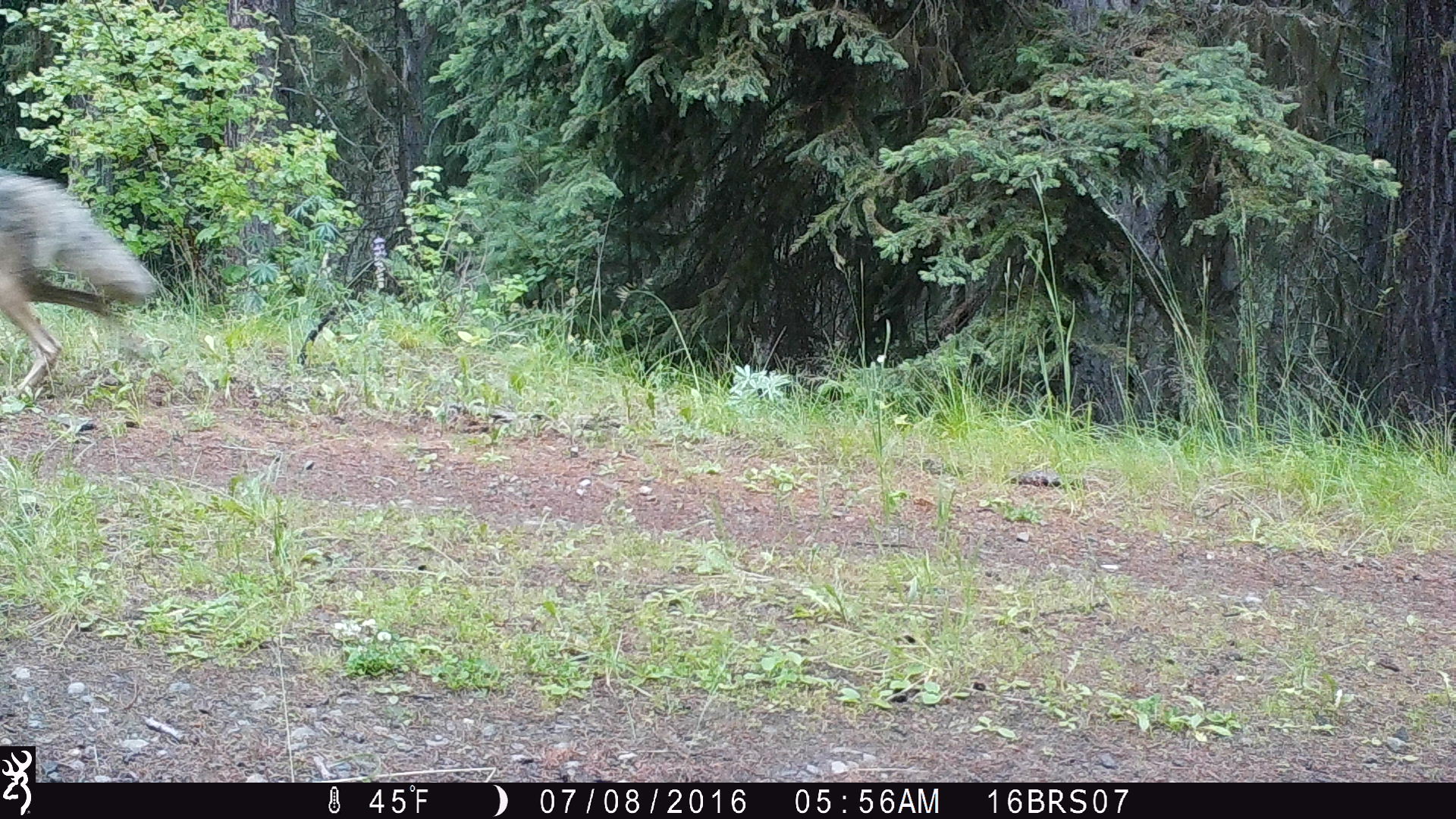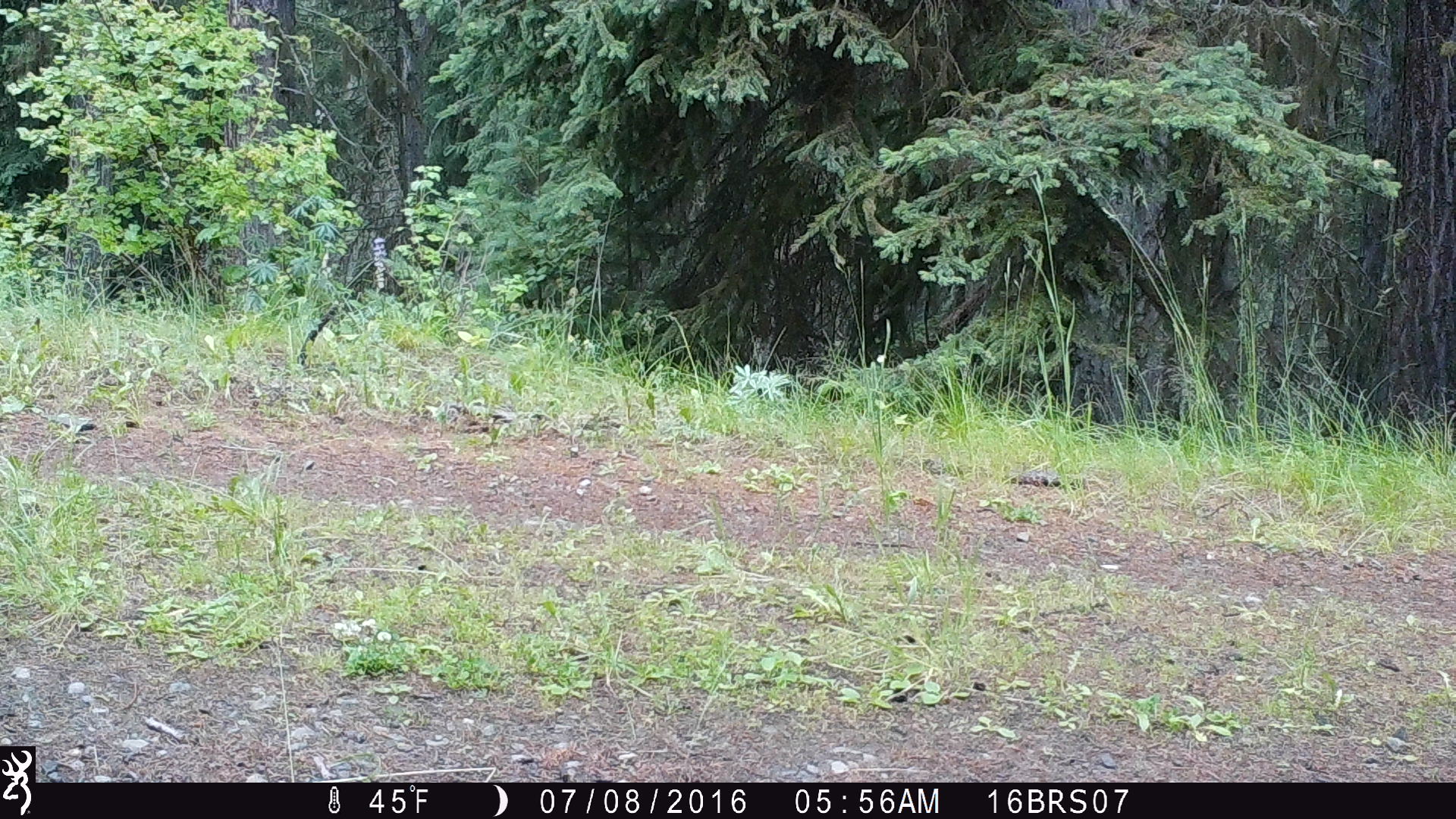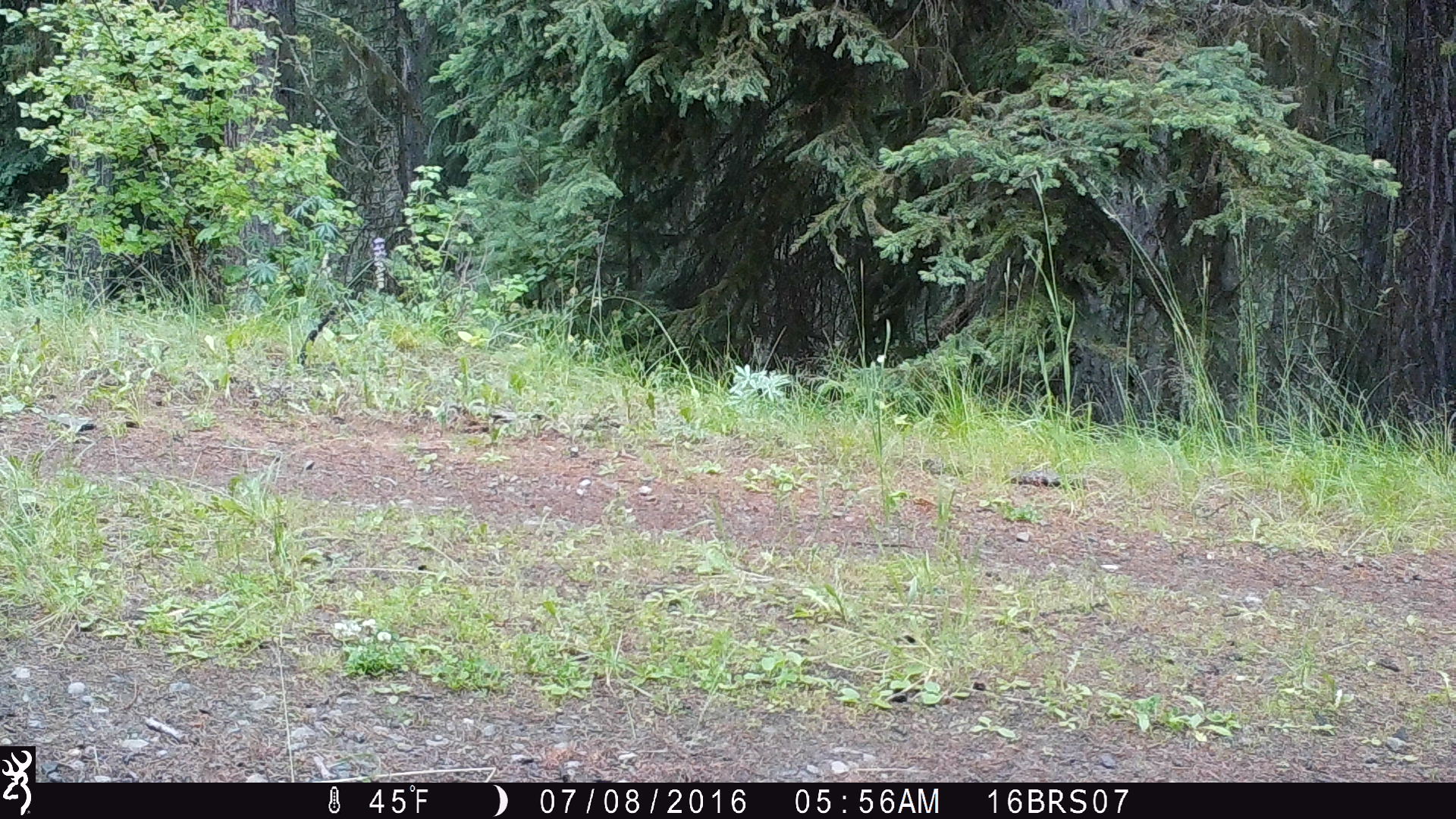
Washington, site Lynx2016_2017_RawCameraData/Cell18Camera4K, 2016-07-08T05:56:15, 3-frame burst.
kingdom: Animalia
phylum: Chordata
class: Mammalia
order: Carnivora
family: Canidae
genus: Canis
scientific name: Canis latrans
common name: coyote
Canis latrans (coyote). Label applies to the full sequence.